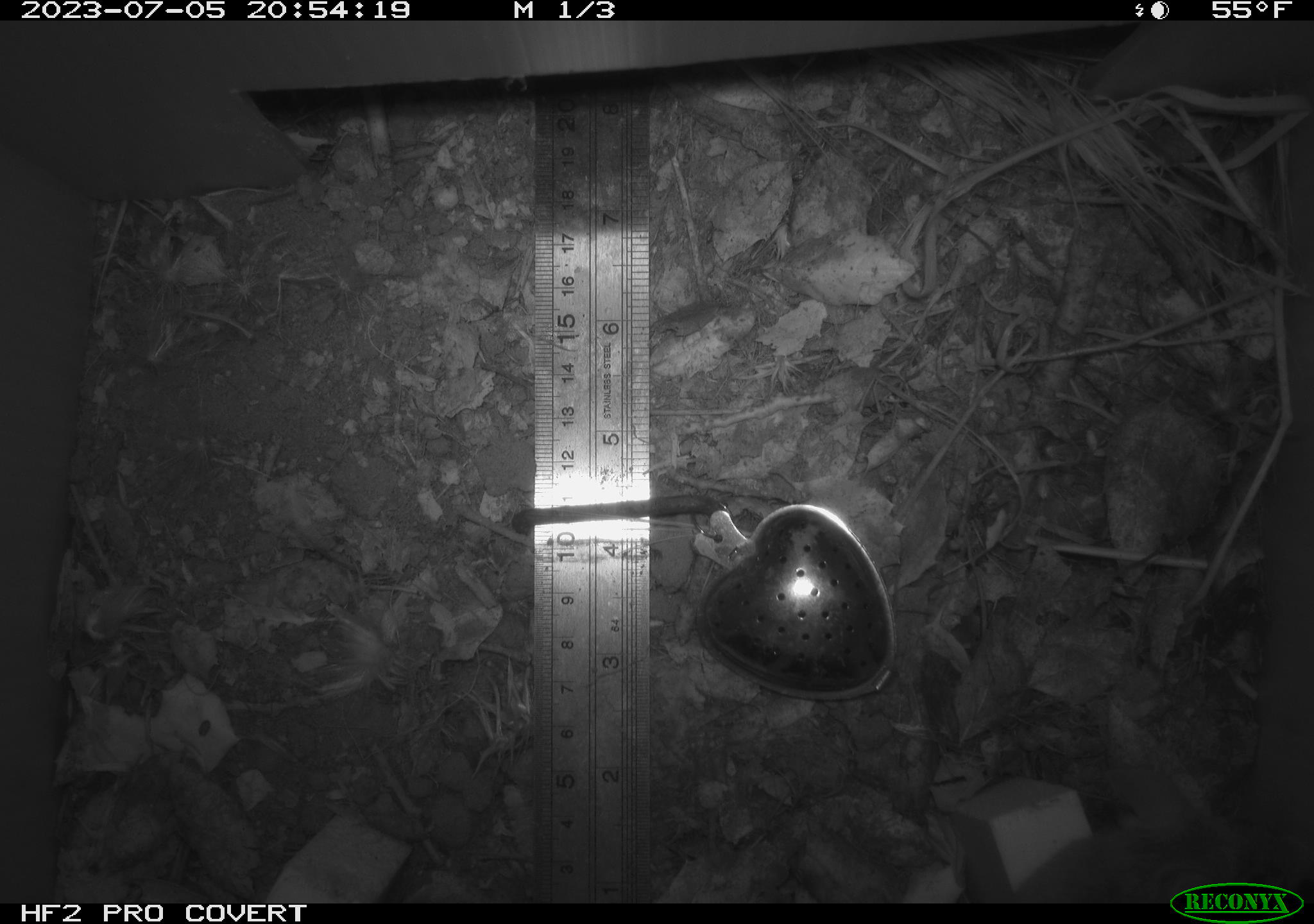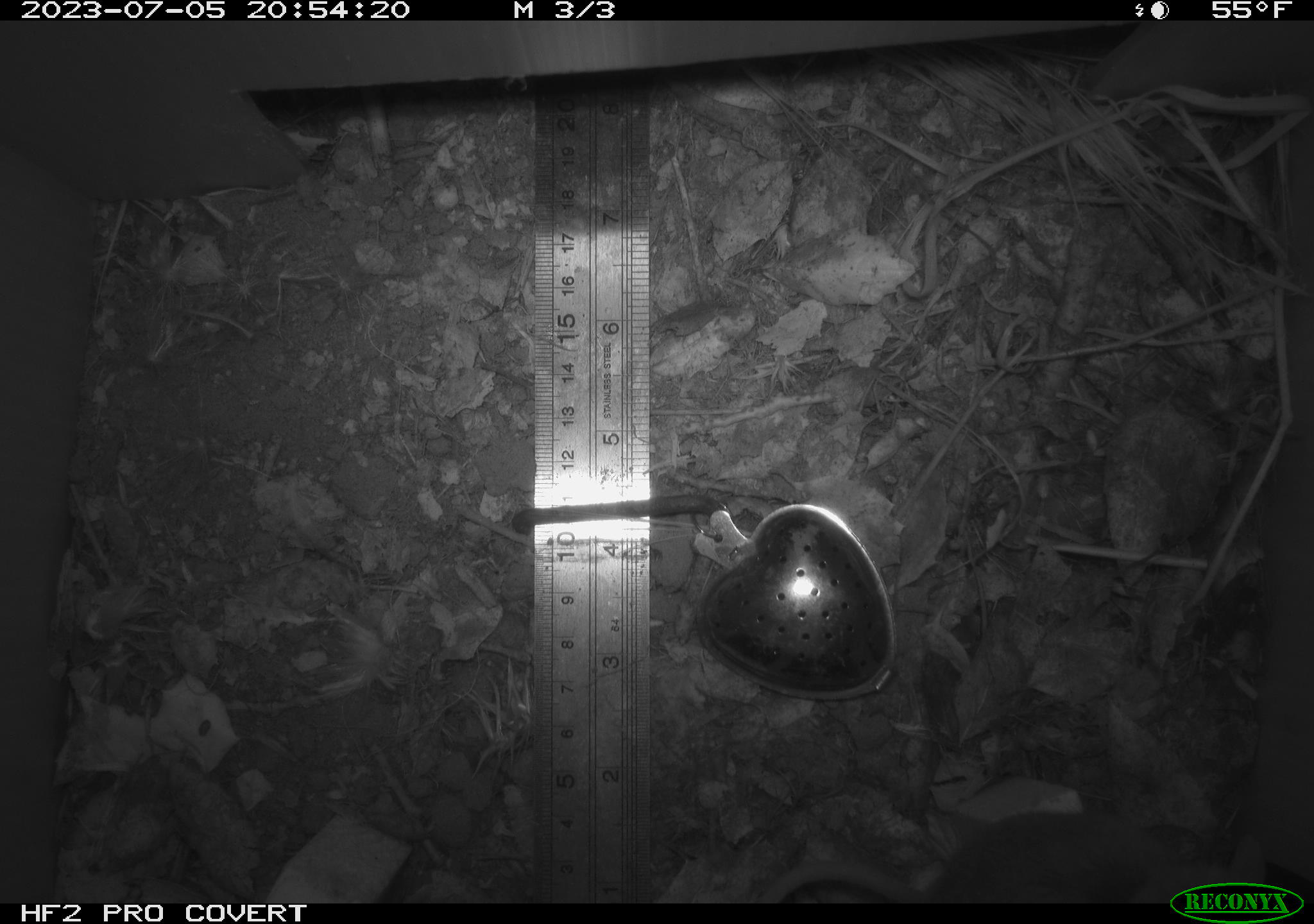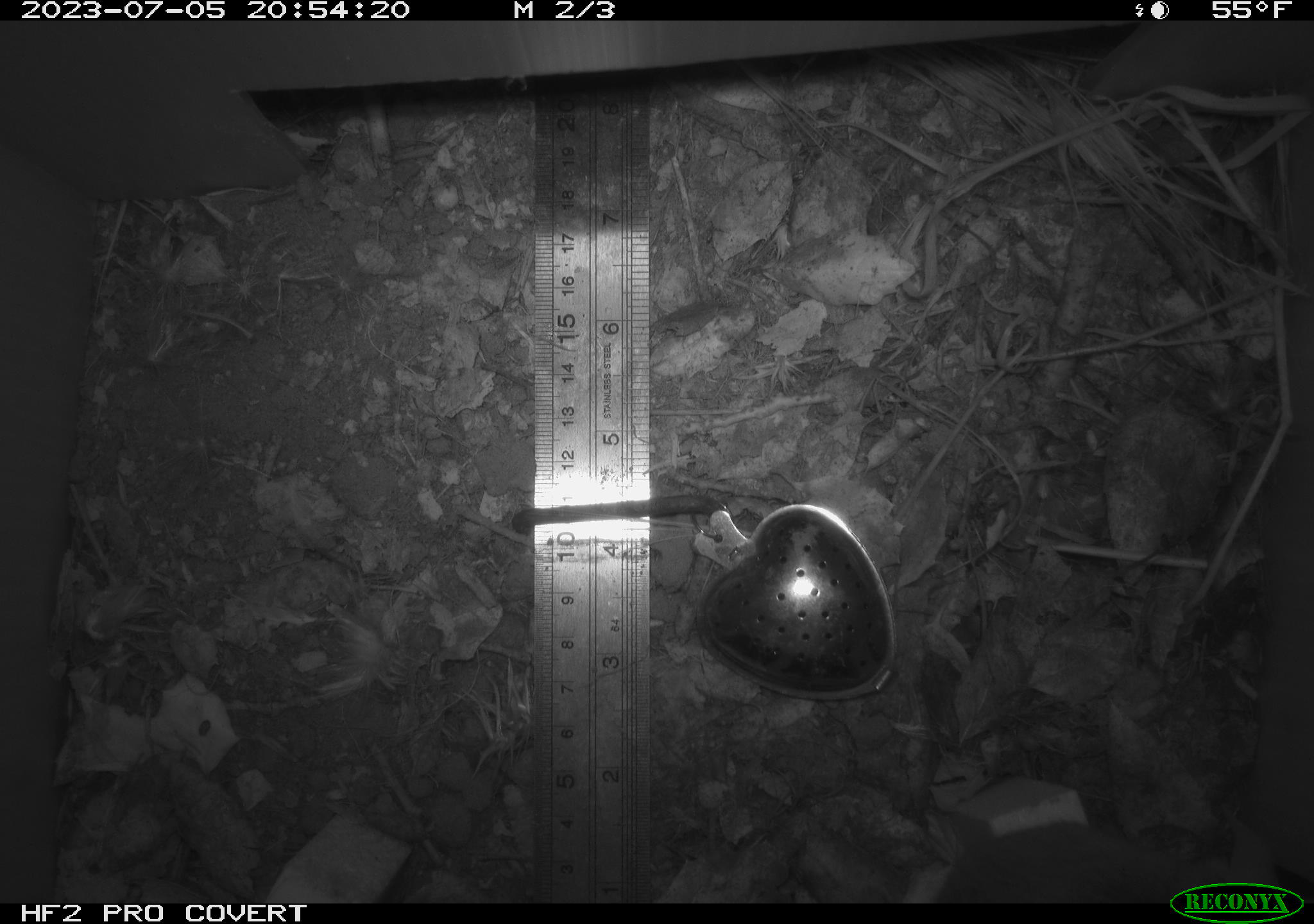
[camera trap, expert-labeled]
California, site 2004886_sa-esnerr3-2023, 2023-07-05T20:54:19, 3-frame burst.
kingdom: Animalia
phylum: Chordata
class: Mammalia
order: Rodentia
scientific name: Rodentia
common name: mouse species